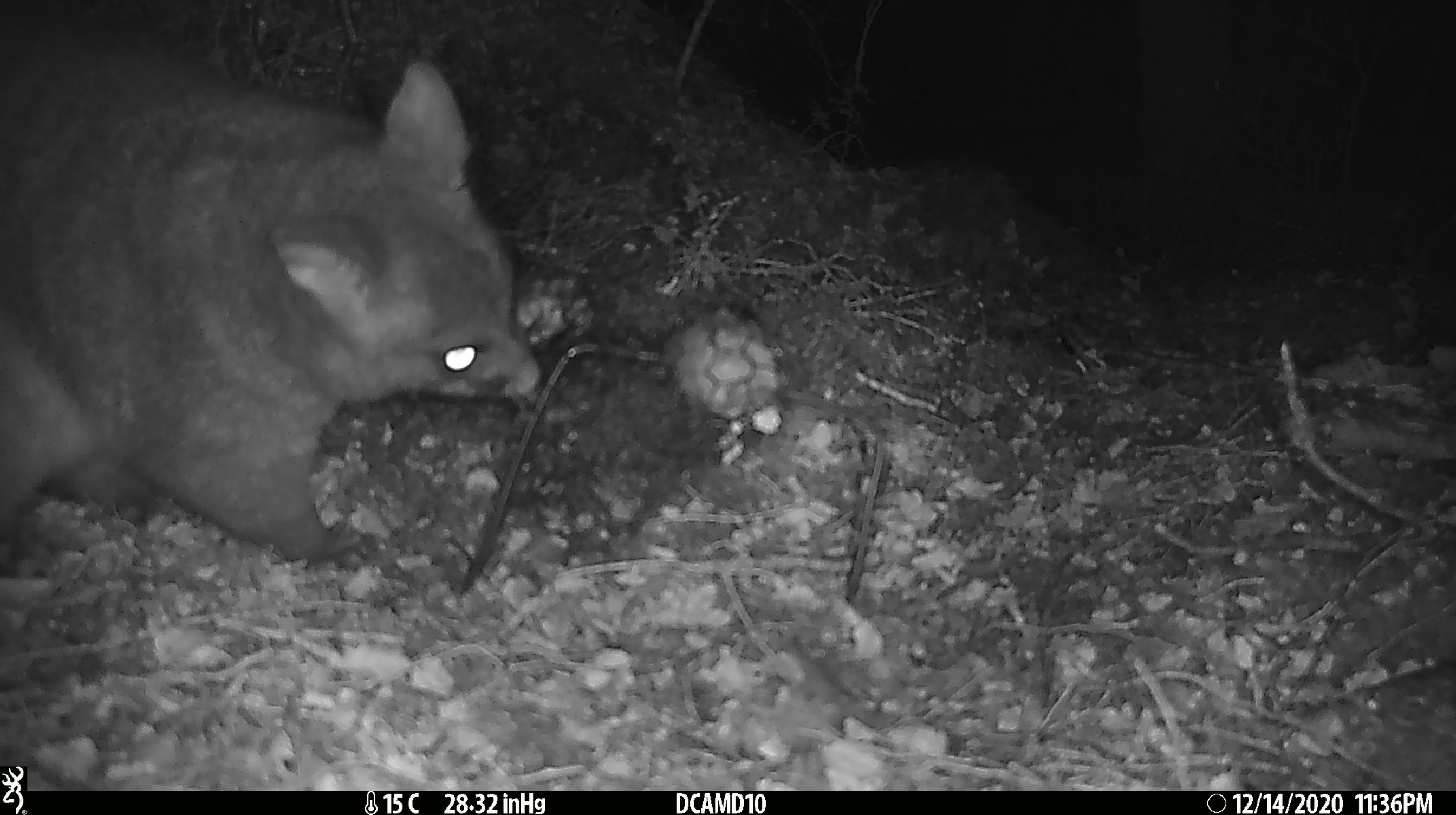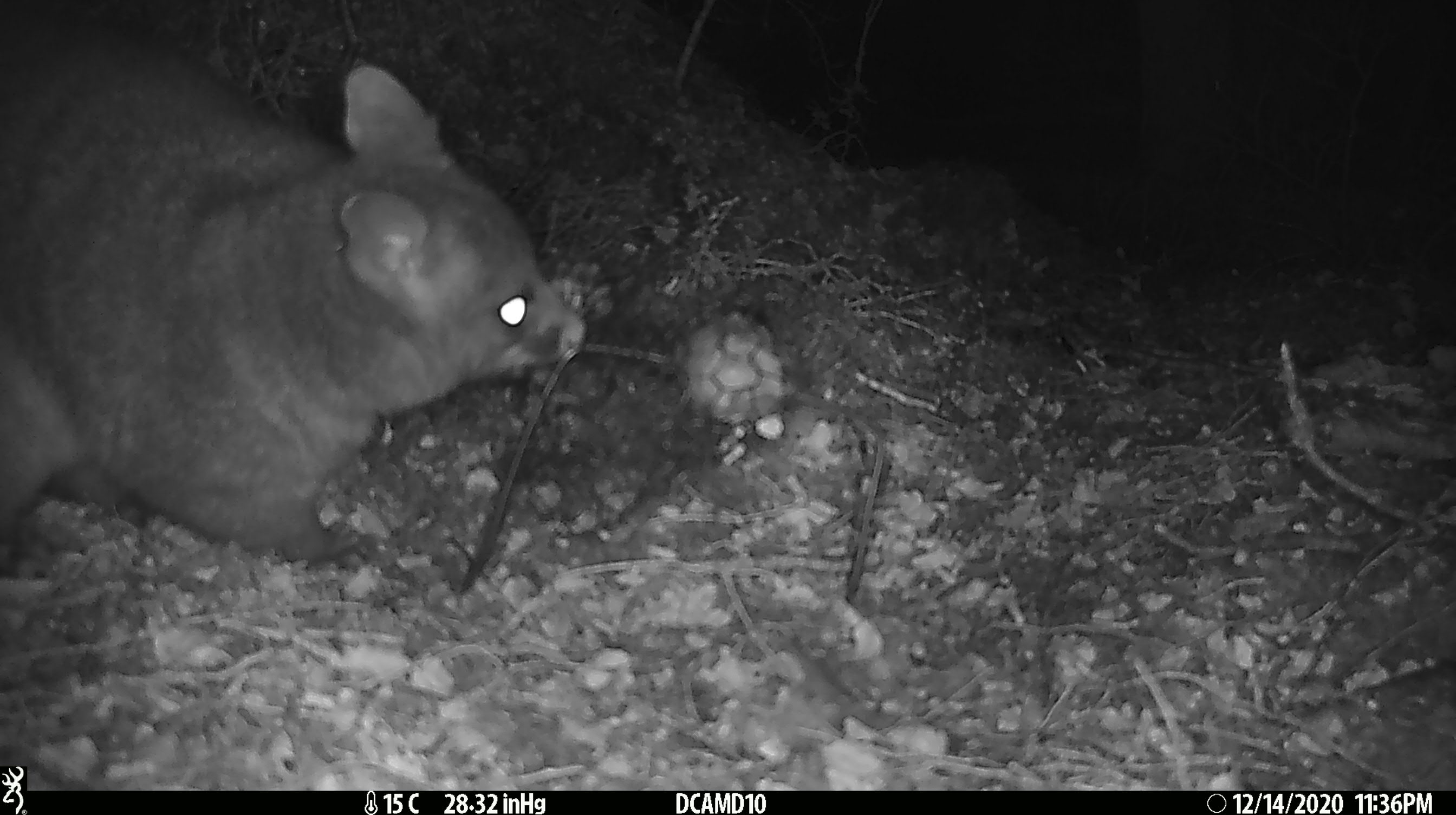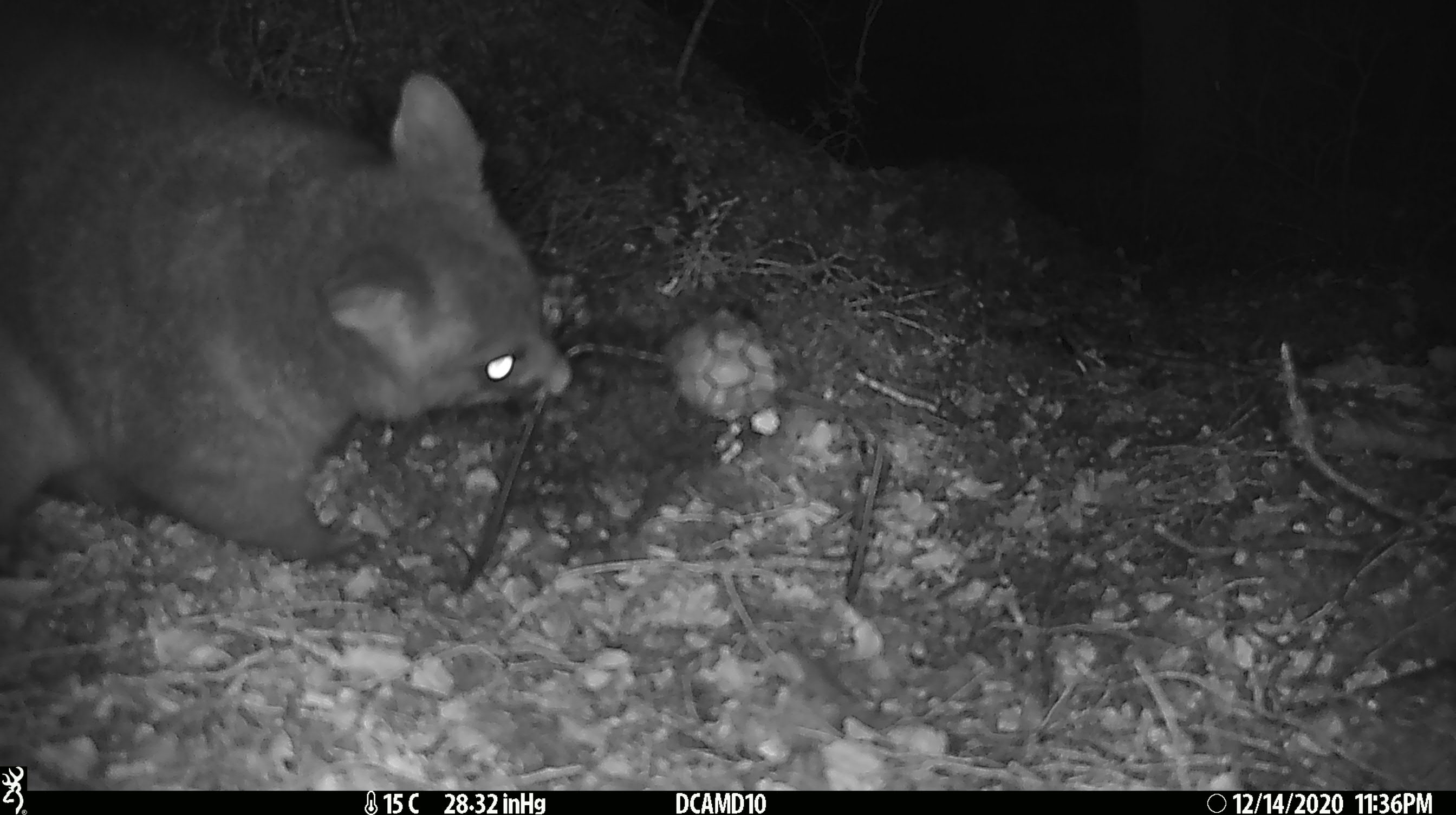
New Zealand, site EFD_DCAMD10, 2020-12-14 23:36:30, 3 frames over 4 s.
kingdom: Animalia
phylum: Chordata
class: Mammalia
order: Diprotodontia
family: Phalangeridae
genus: Trichosurus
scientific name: Trichosurus vulpecula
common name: common brushtail possum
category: possum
Possum (common brushtail possum) (Trichosurus vulpecula).